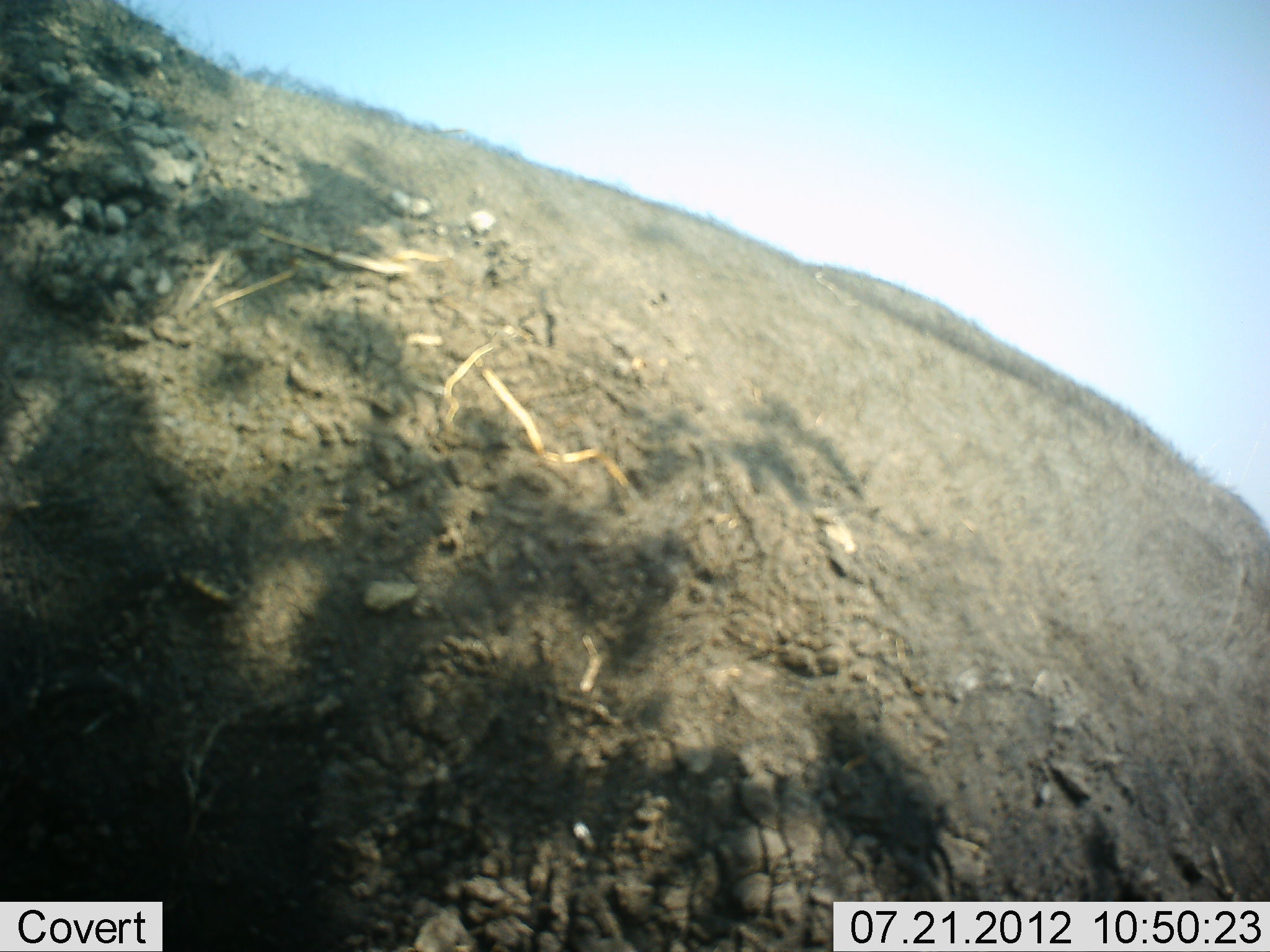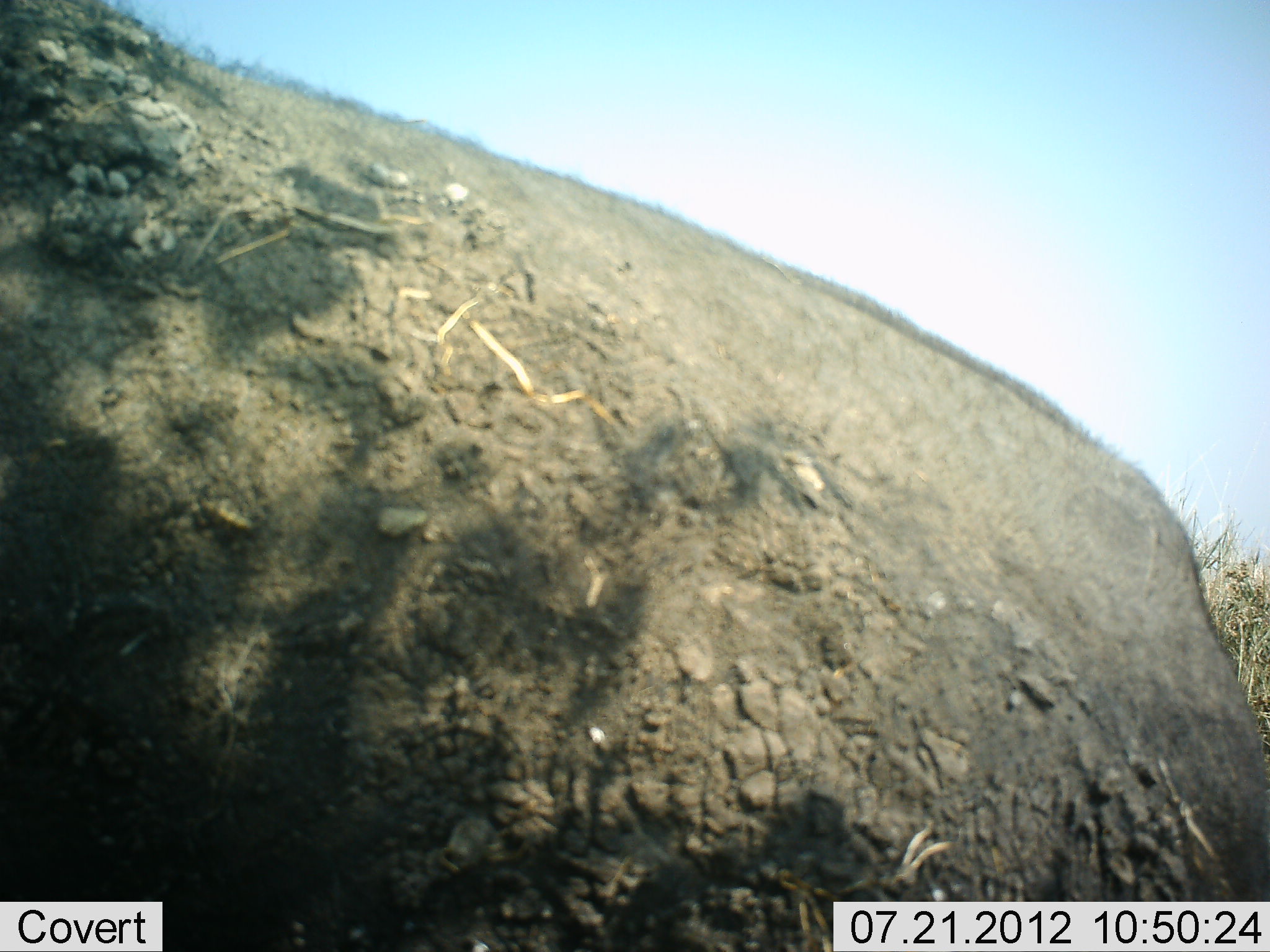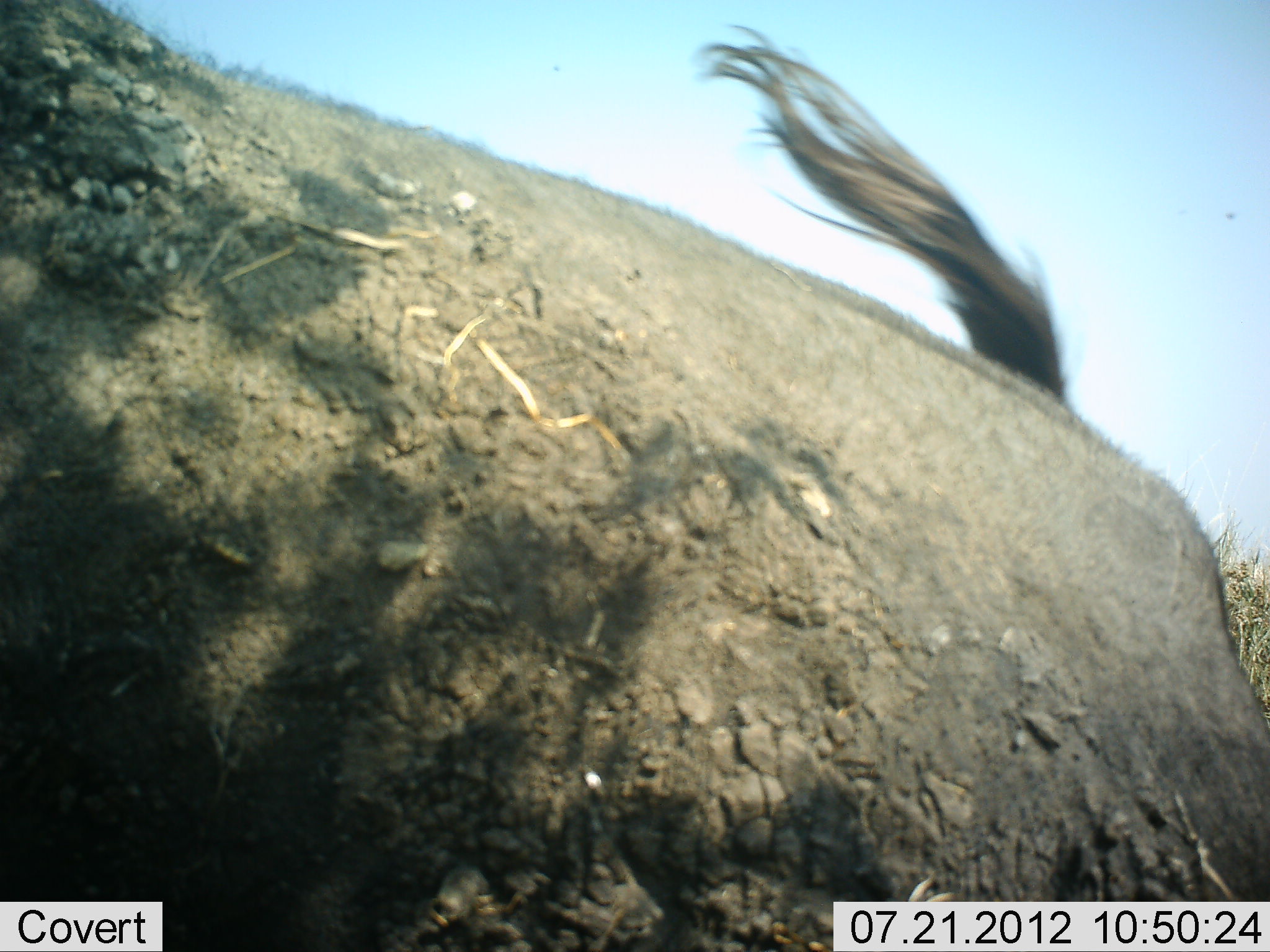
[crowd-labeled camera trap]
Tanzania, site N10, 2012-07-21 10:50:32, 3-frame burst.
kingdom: Animalia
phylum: Chordata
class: Mammalia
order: Artiodactyla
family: Bovidae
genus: Syncerus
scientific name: Syncerus caffer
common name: cape buffalo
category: buffalo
Buffalo (cape buffalo) (Syncerus caffer), count 1. Behavior (volunteer vote fractions): standing 62%, resting 25%, moving 12%, interacting 0%. Young present (vote fraction): 0%. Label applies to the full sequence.